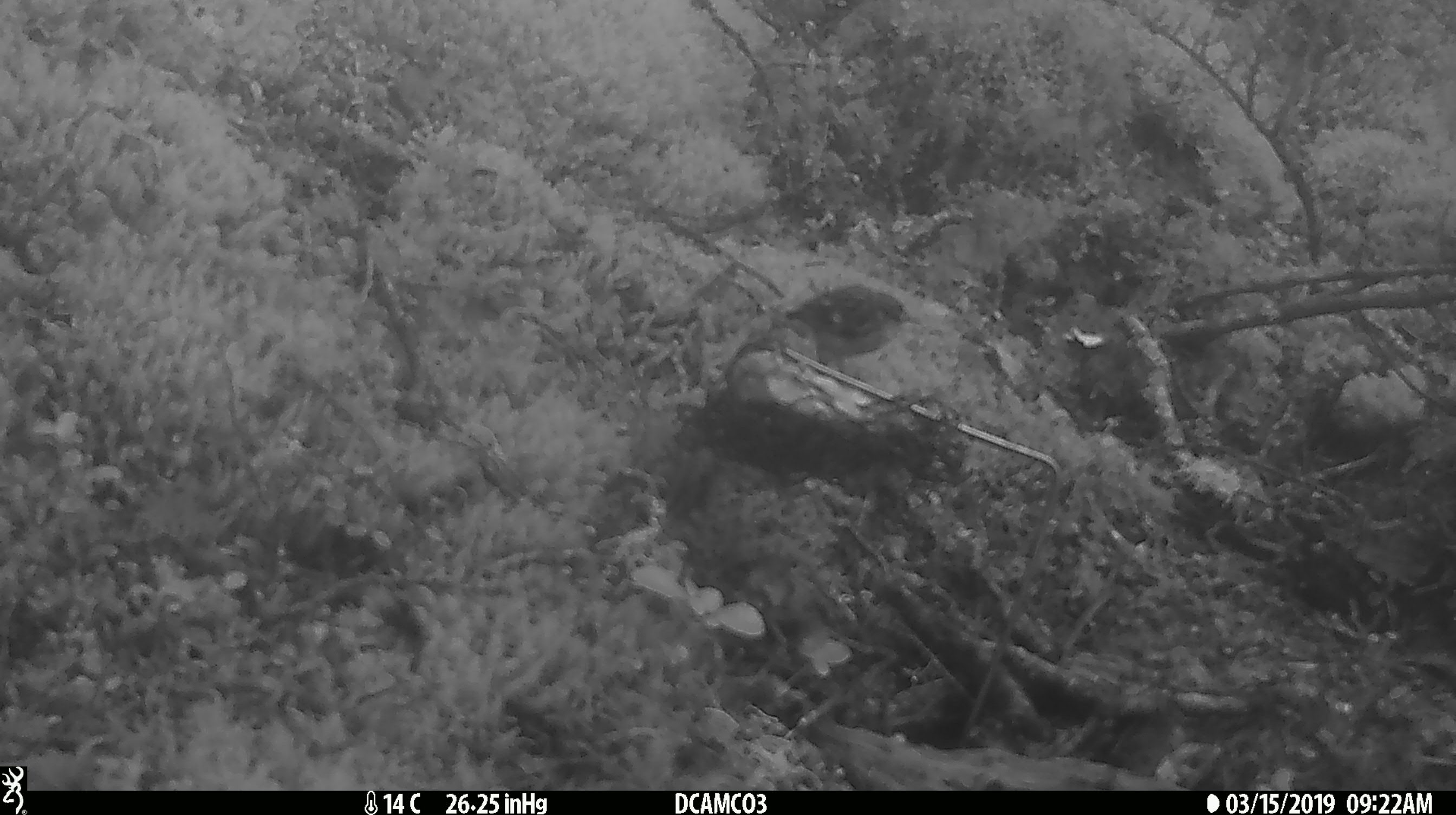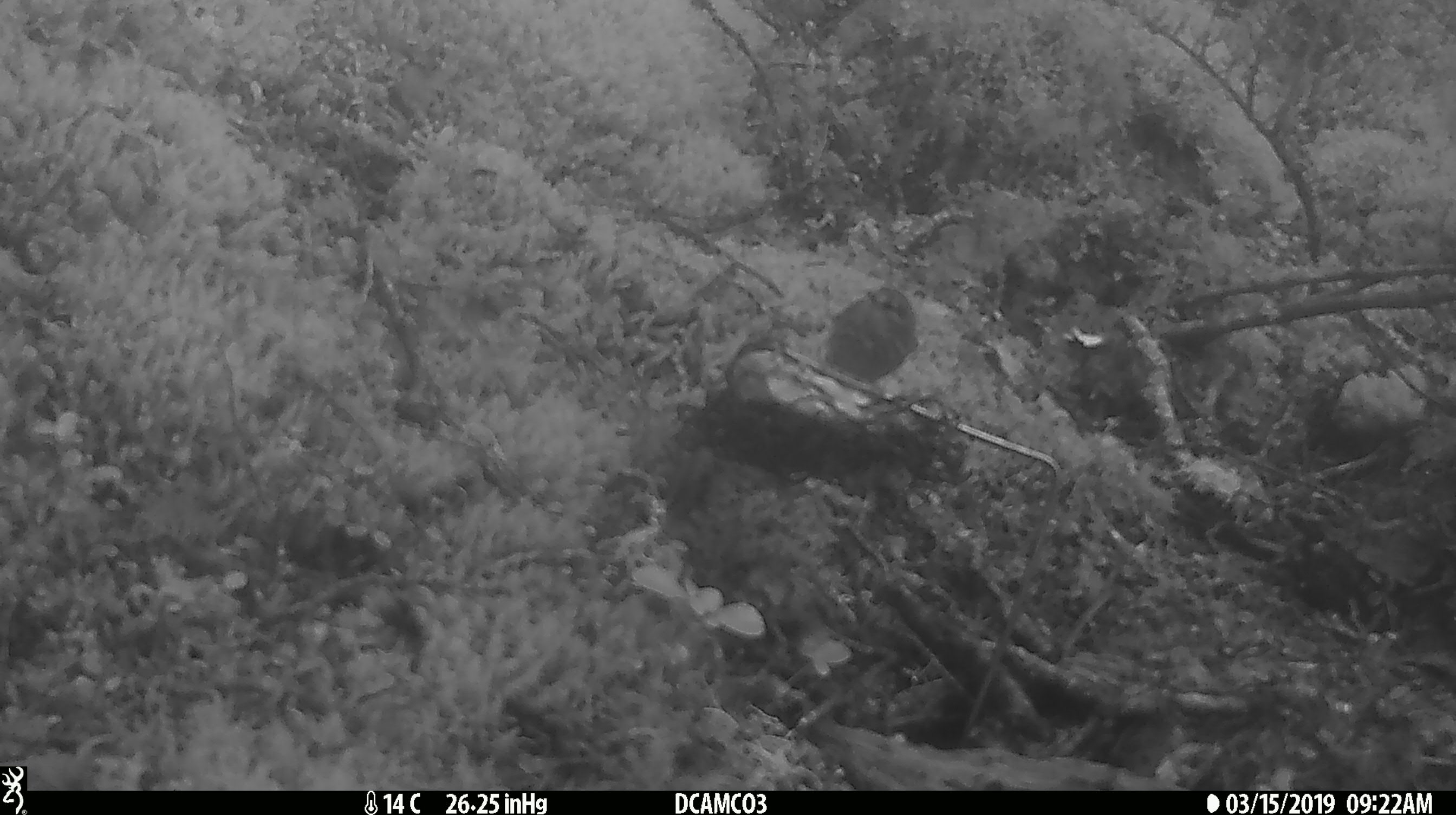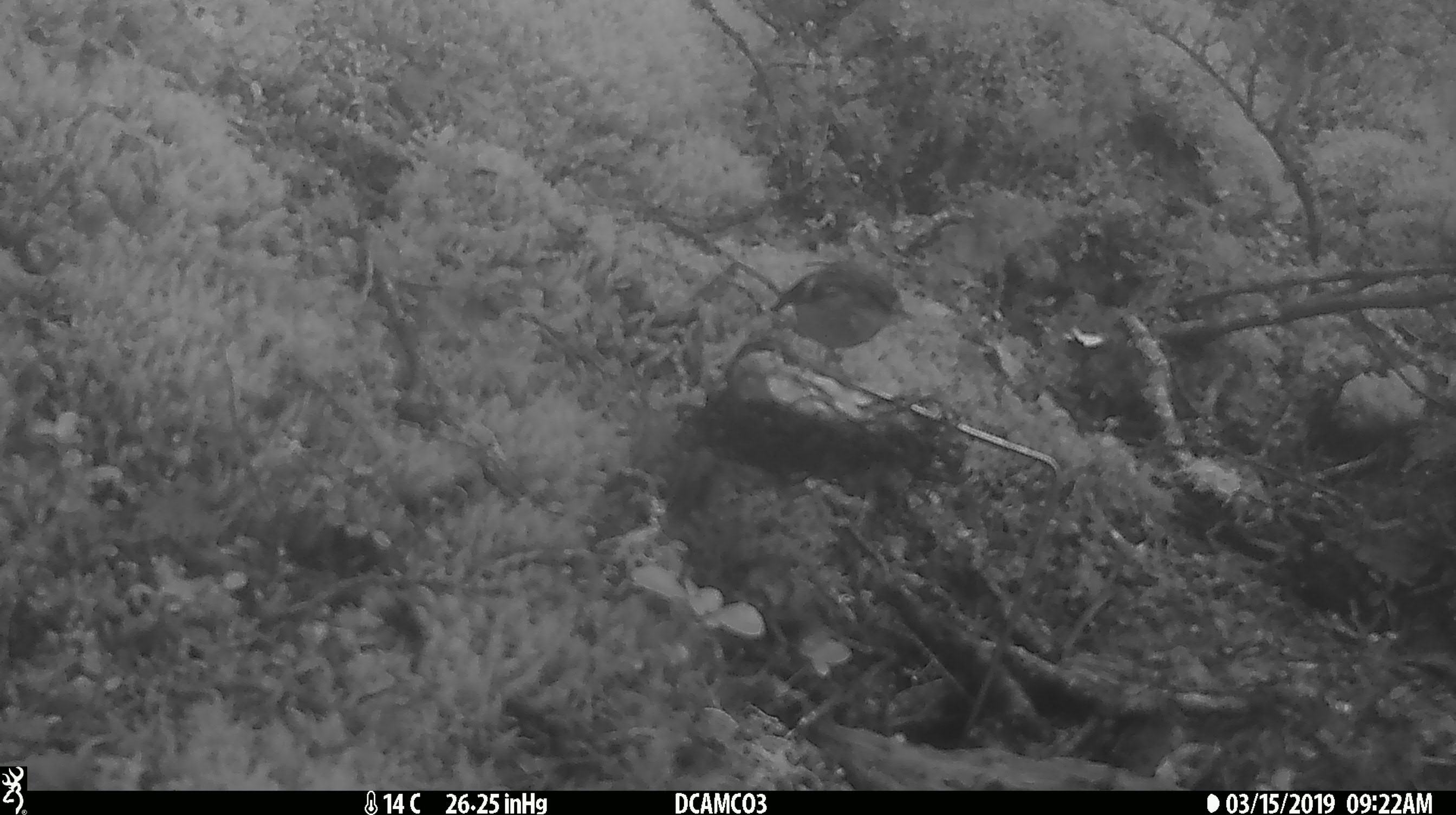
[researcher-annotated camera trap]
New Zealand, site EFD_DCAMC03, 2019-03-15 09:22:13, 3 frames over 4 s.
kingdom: Animalia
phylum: Chordata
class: Aves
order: Passeriformes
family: Acanthisittidae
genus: Acanthisitta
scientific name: Acanthisitta chloris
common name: rifleman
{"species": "rifleman (Acanthisitta chloris)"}